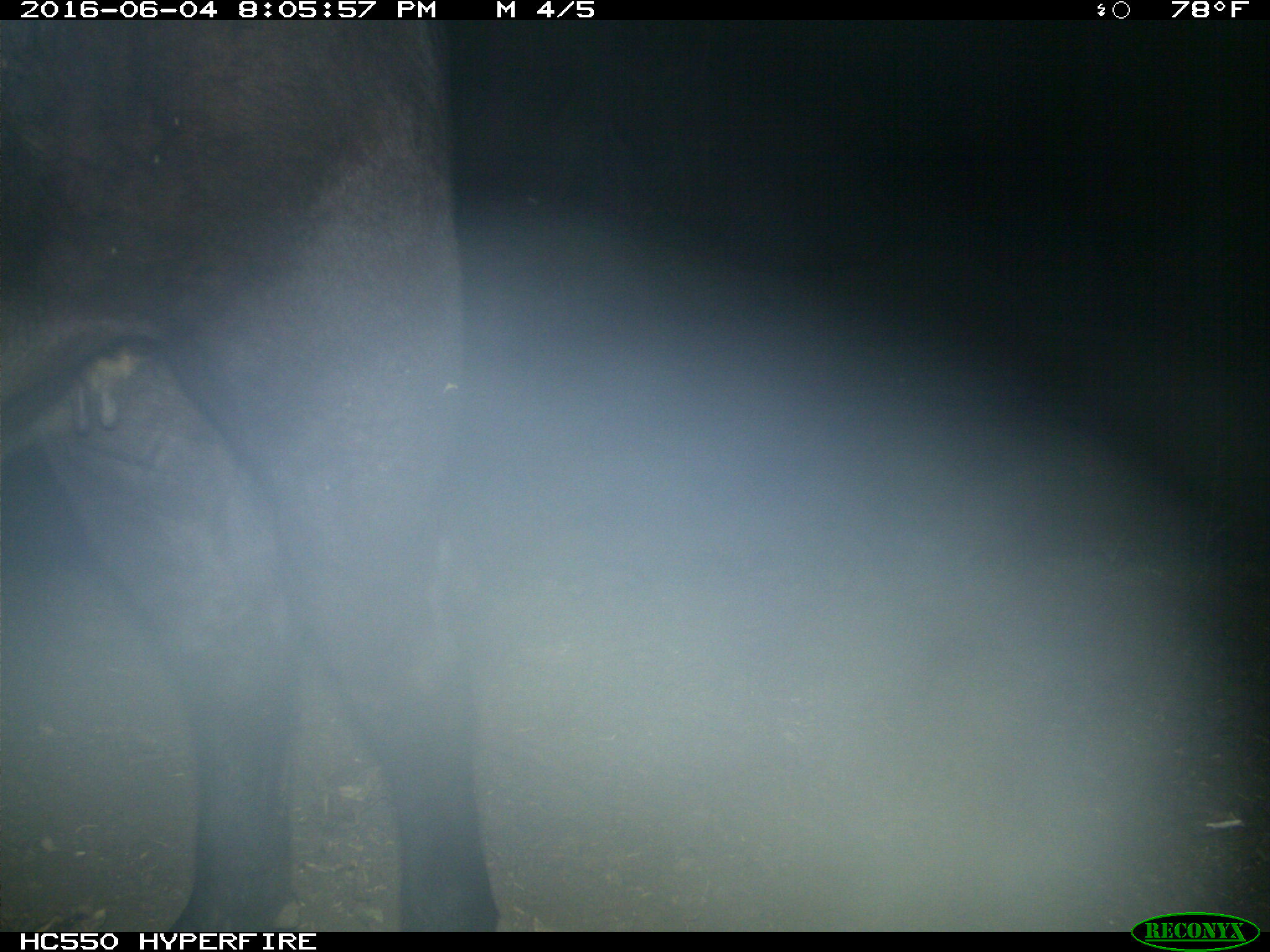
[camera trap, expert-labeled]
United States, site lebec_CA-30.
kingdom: Animalia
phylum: Chordata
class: Mammalia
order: Artiodactyla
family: Bovidae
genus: Bos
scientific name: Bos taurus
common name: domestic cow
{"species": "Bos taurus (domestic cow)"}